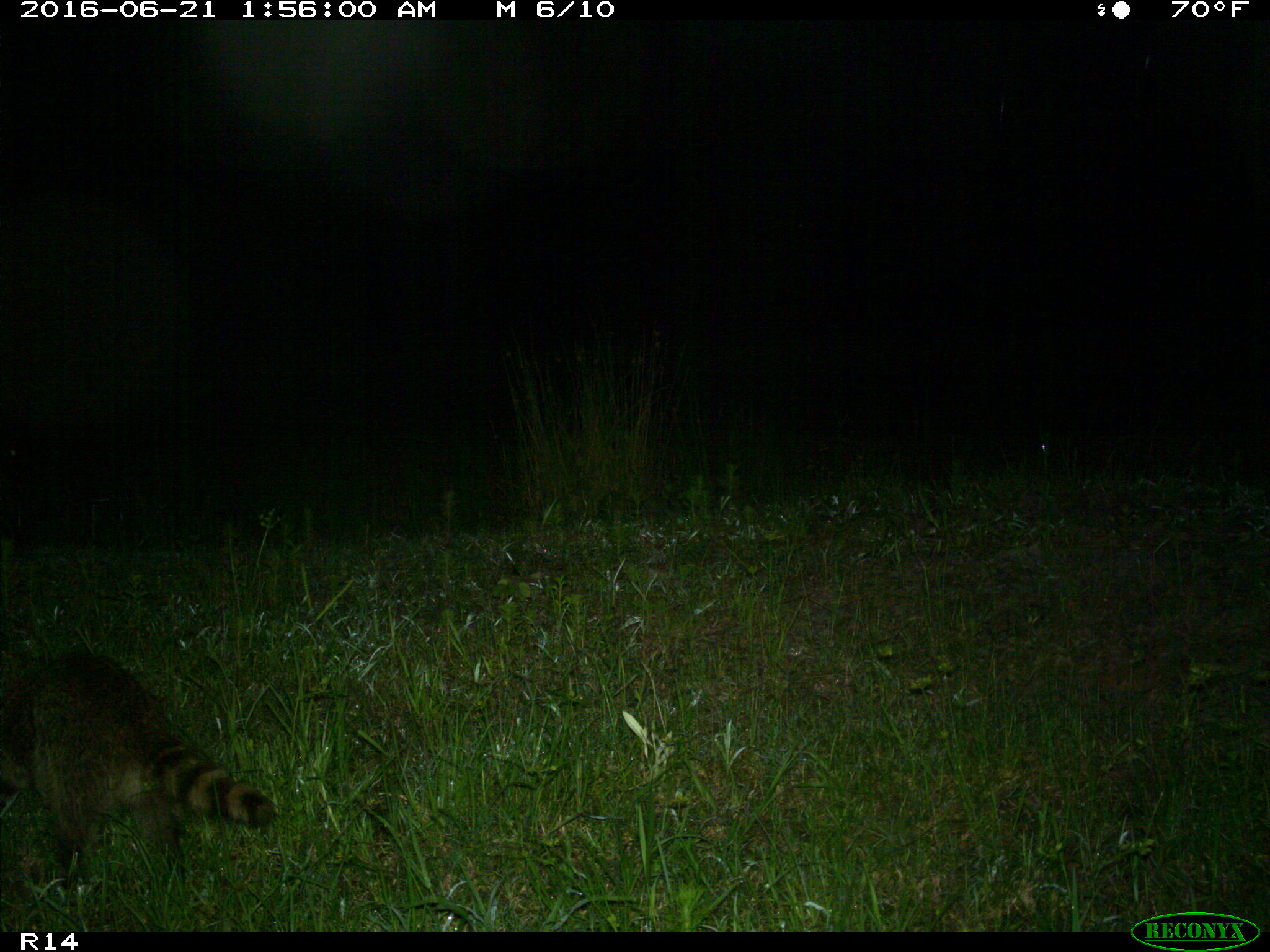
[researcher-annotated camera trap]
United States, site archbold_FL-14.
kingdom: Animalia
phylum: Chordata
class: Mammalia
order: Carnivora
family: Procyonidae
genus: Procyon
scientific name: Procyon lotor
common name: common raccoon